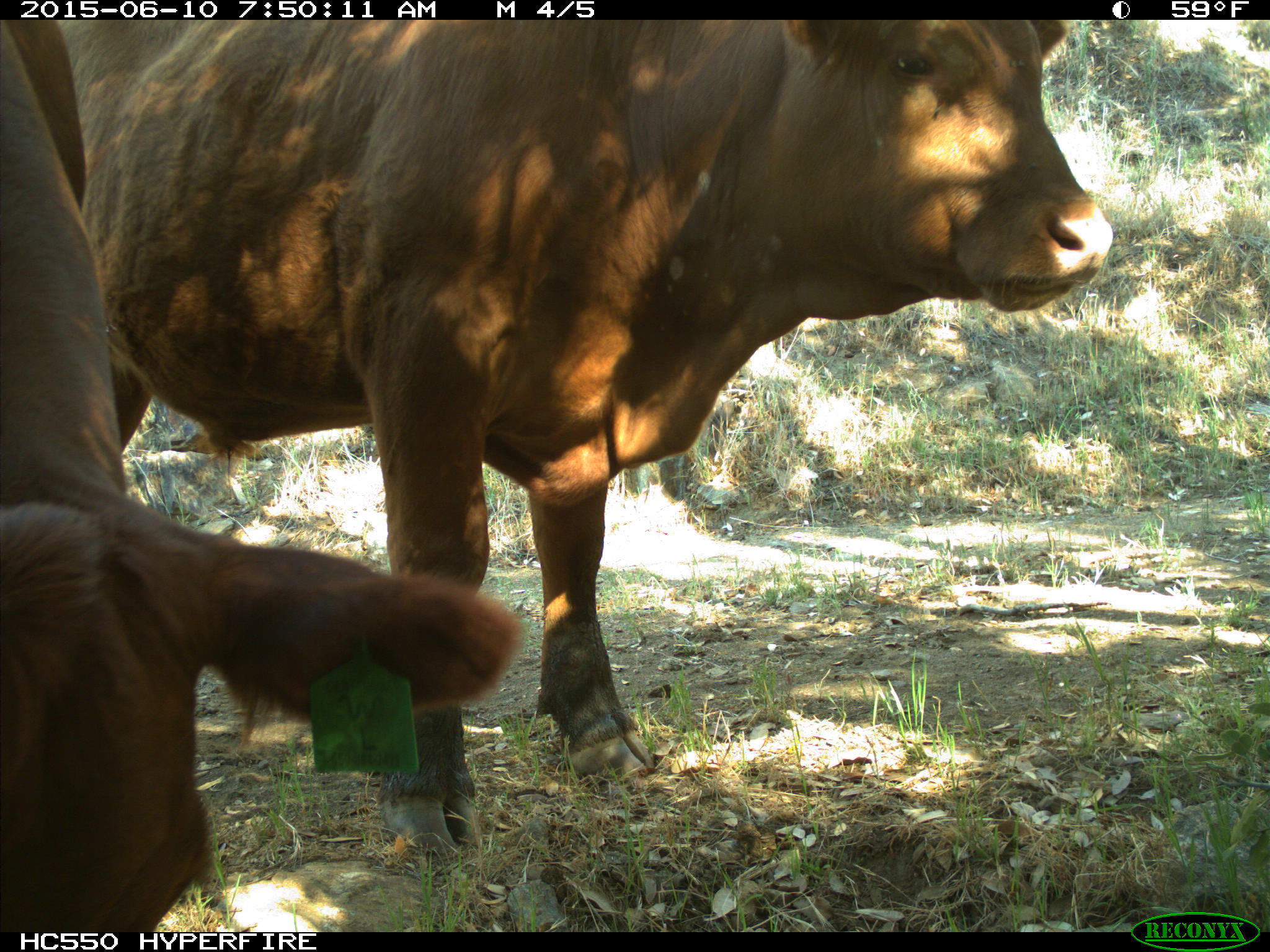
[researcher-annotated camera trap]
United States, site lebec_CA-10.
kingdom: Animalia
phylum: Chordata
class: Mammalia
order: Artiodactyla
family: Bovidae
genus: Bos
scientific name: Bos taurus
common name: domestic cow